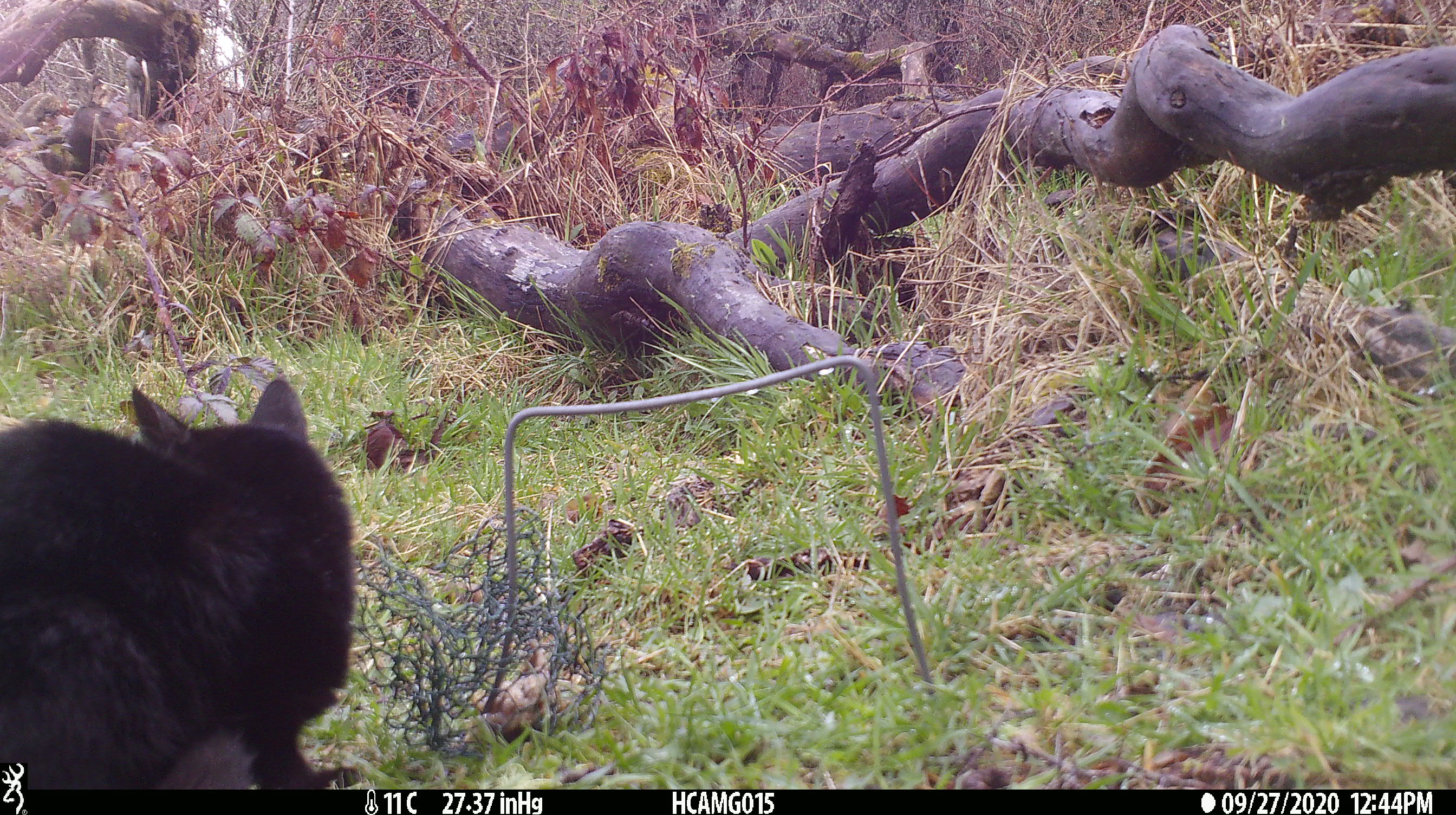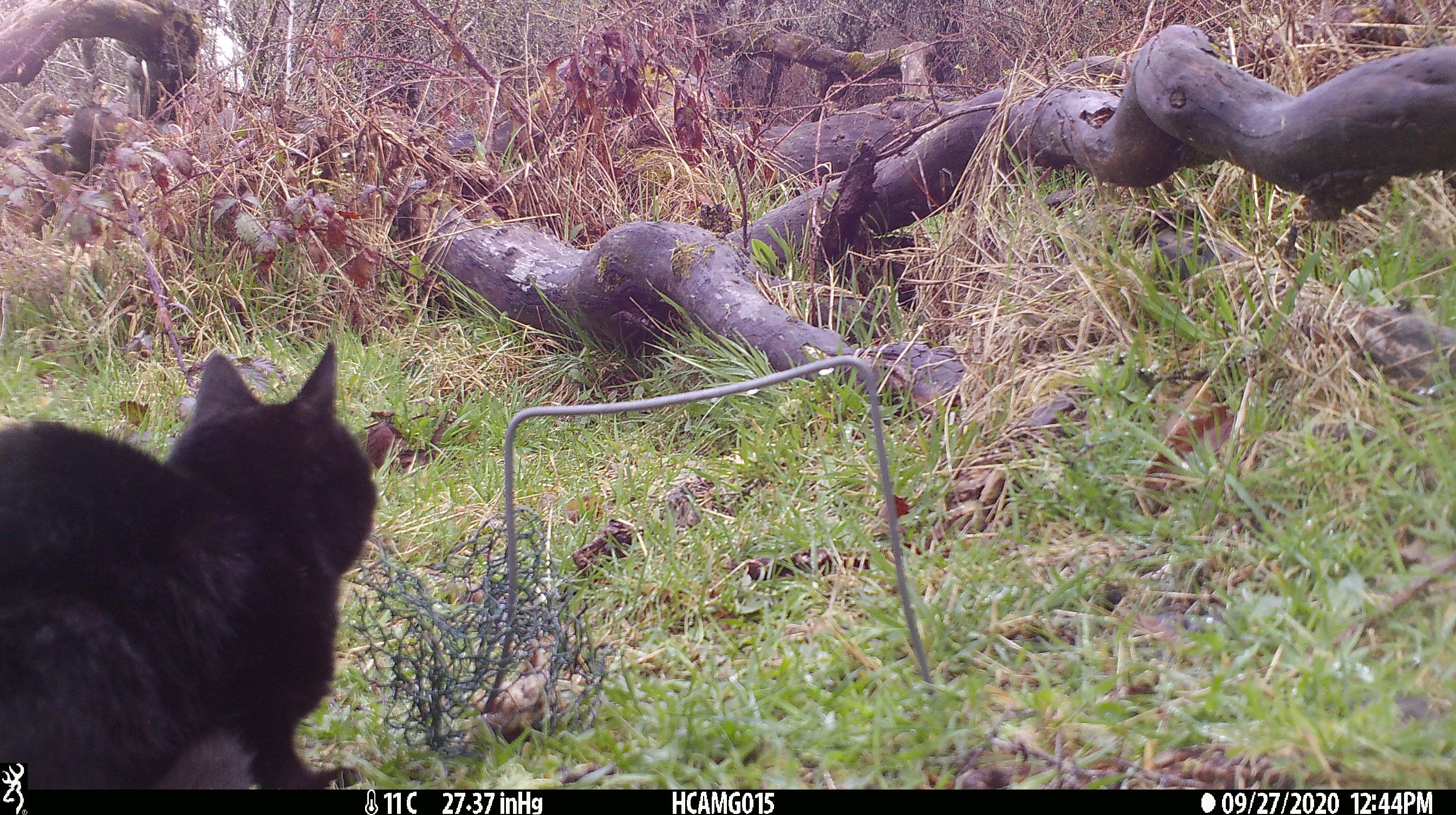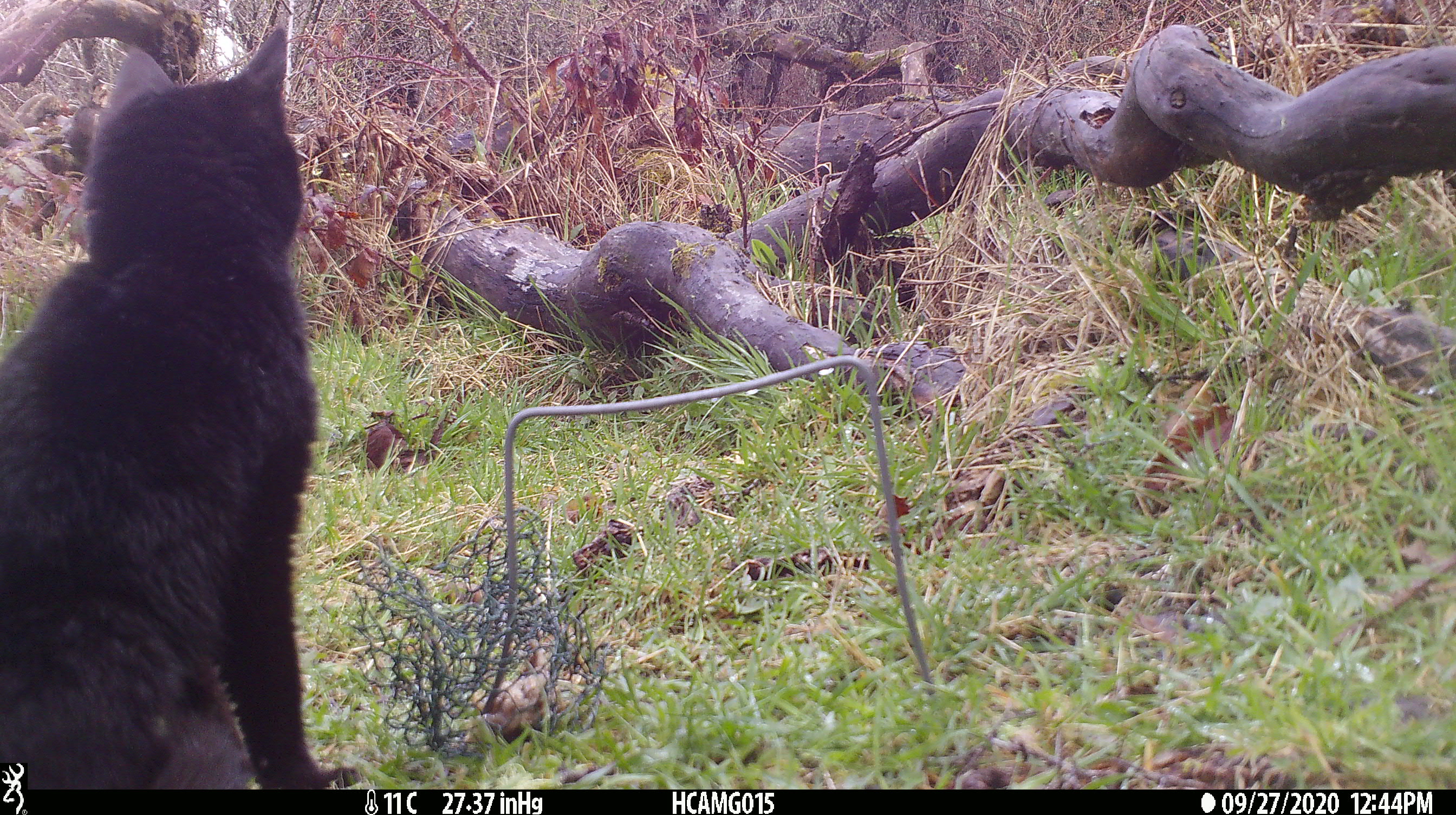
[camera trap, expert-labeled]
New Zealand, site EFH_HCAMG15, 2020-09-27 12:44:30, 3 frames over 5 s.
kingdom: Animalia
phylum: Chordata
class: Mammalia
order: Carnivora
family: Felidae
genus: Felis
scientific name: Felis catus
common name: domestic cat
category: cat